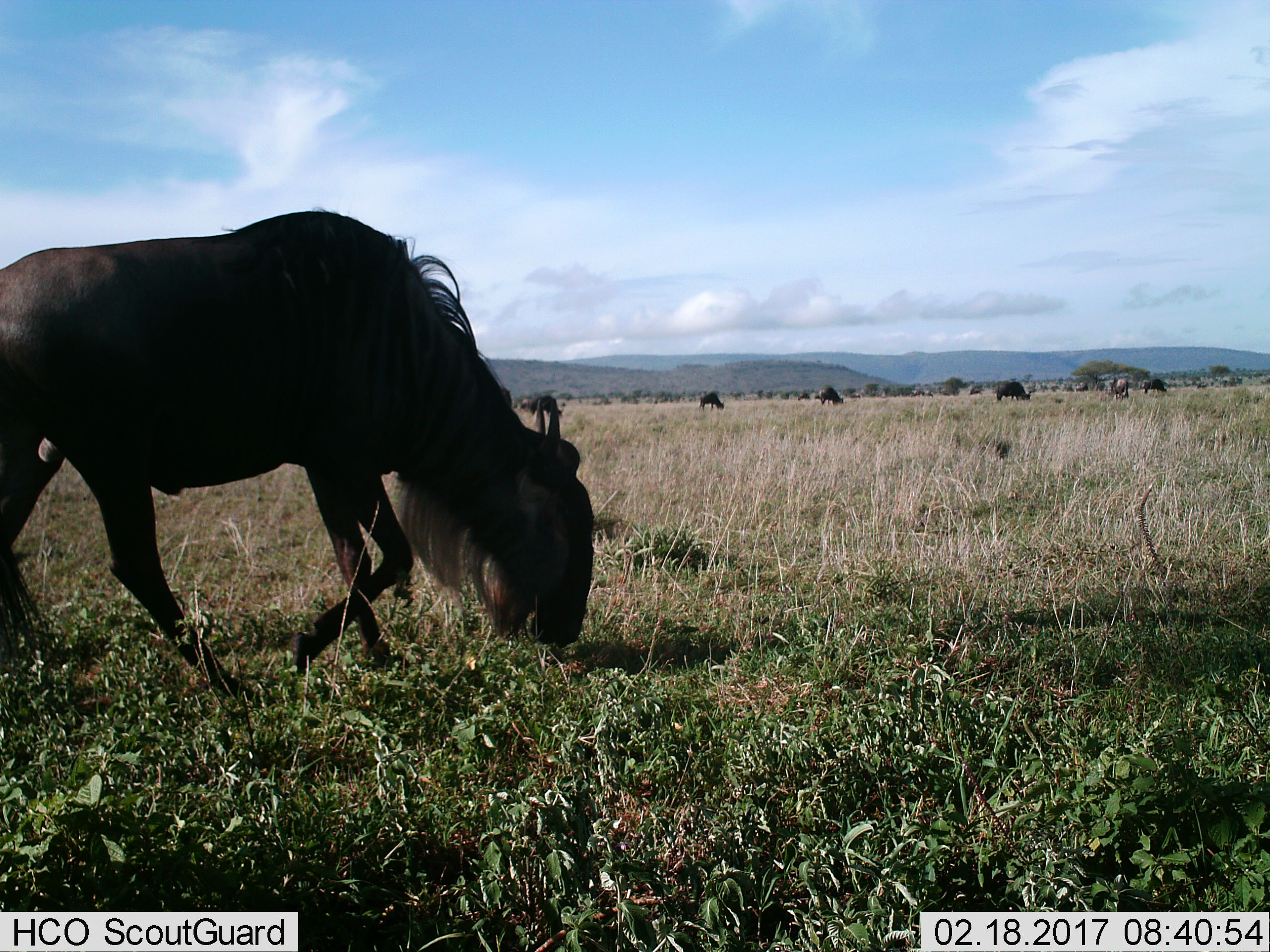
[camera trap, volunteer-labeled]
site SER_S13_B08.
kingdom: Animalia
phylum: Chordata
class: Mammalia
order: Artiodactyla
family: Bovidae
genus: Connochaetes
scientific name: Connochaetes taurinus taurinus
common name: blue wildebeest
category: wildebeestblue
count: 7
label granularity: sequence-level